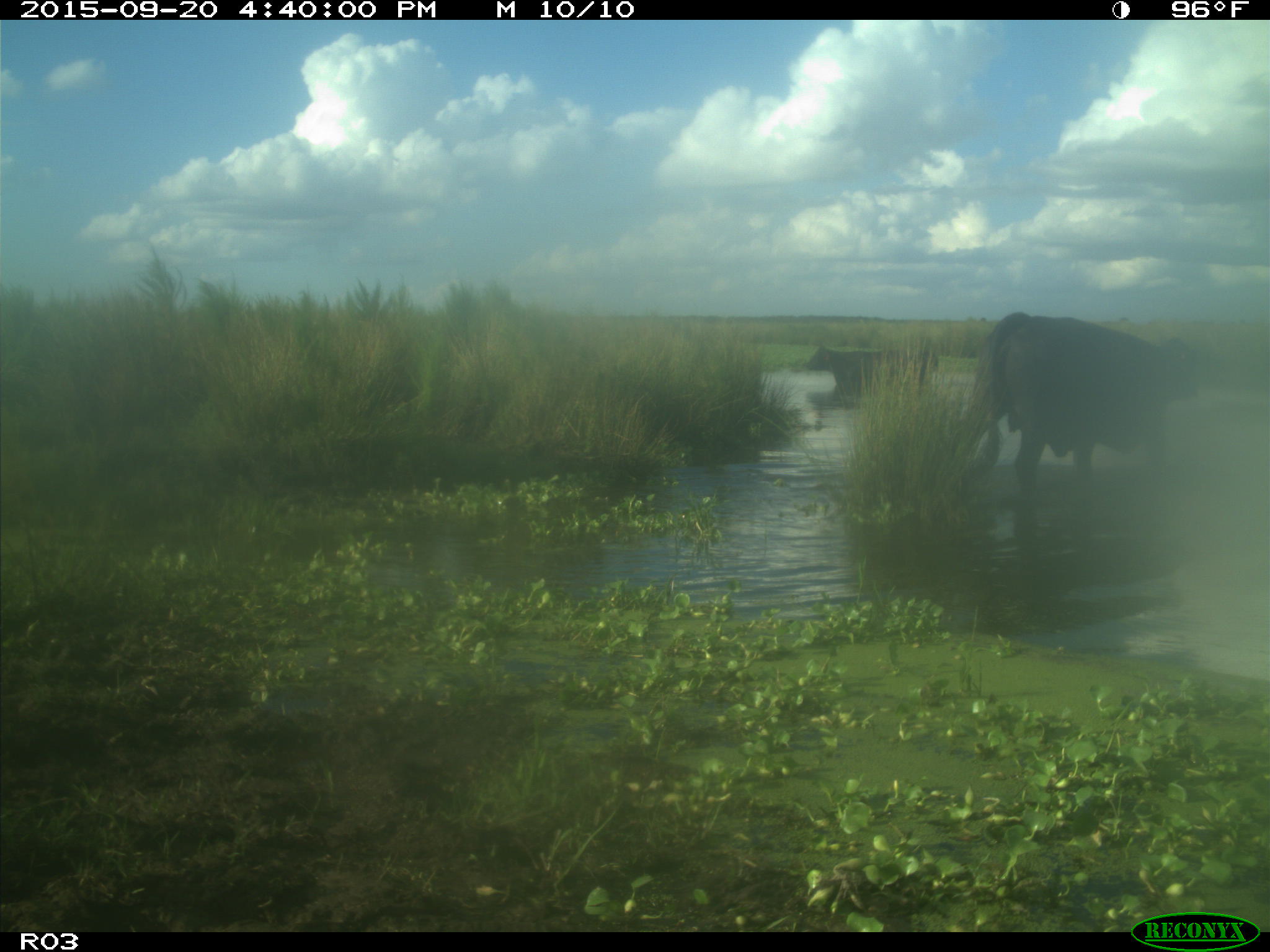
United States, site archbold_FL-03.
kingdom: Animalia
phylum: Chordata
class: Mammalia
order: Artiodactyla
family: Bovidae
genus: Bos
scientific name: Bos taurus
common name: domestic cow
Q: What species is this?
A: Bos taurus (domestic cow).